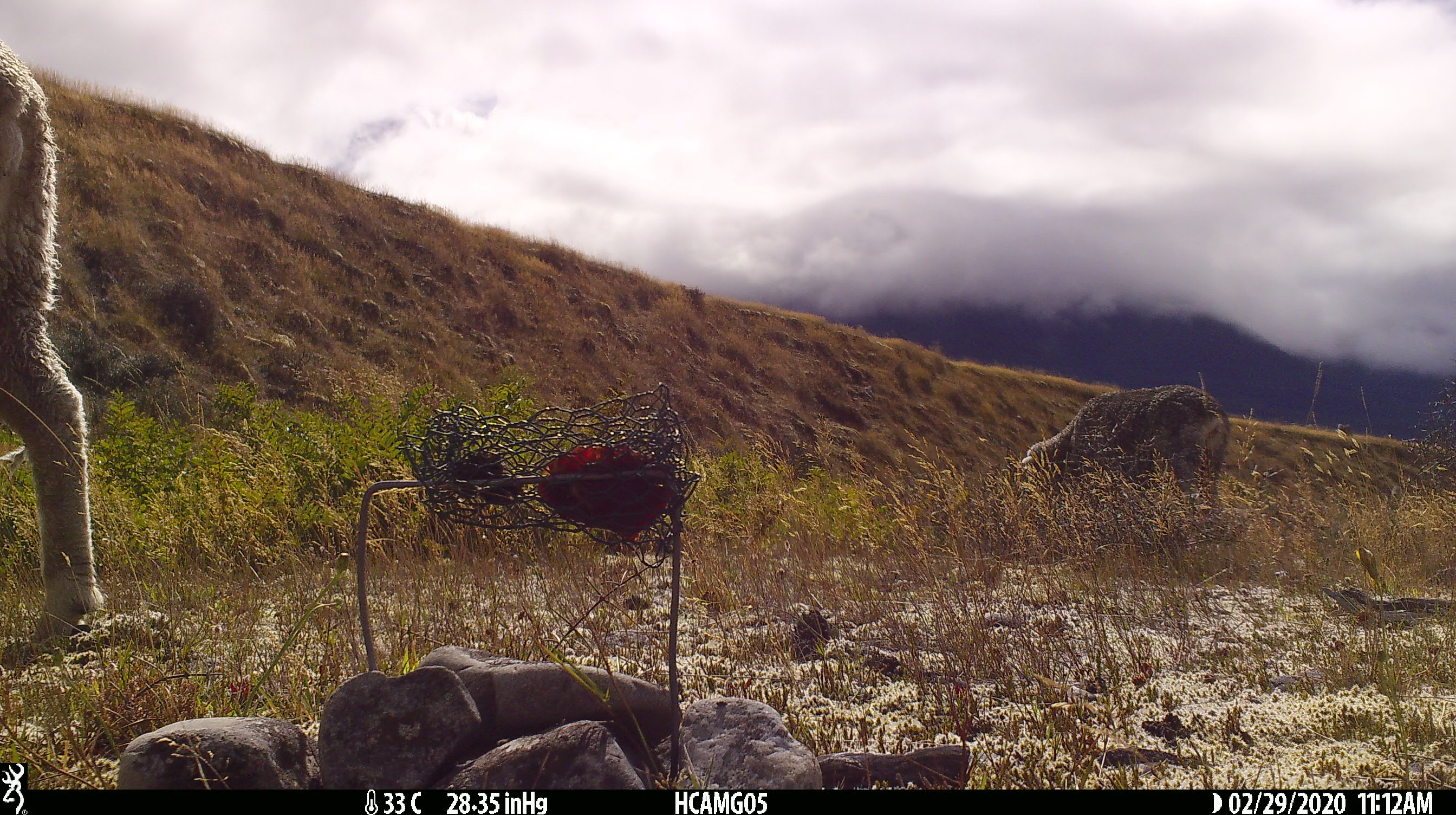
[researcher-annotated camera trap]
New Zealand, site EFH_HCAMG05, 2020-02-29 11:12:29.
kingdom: Animalia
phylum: Chordata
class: Mammalia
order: Artiodactyla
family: Bovidae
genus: Ovis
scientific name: Ovis aries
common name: domestic sheep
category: sheep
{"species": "sheep (domestic sheep) (Ovis aries)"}